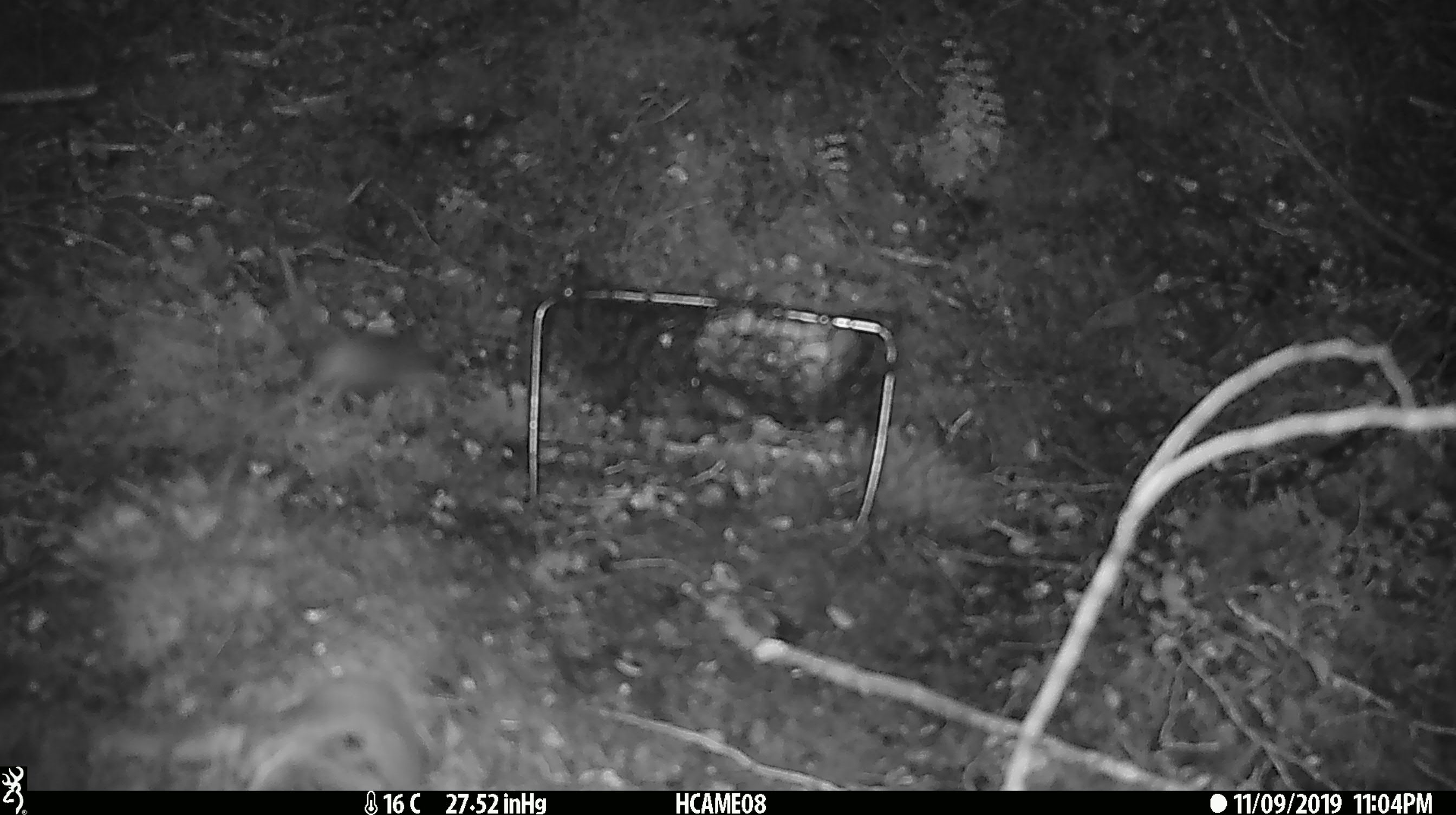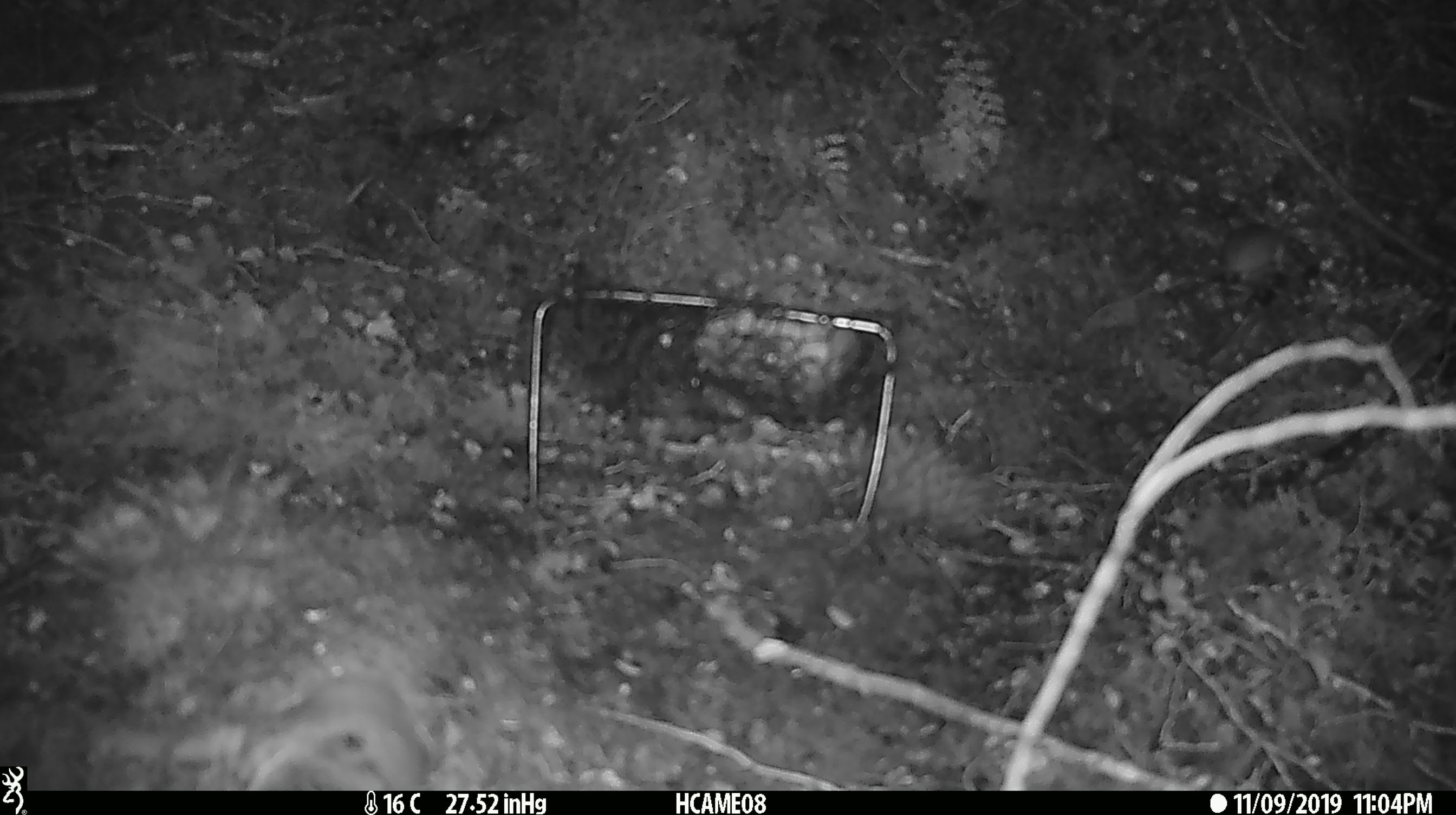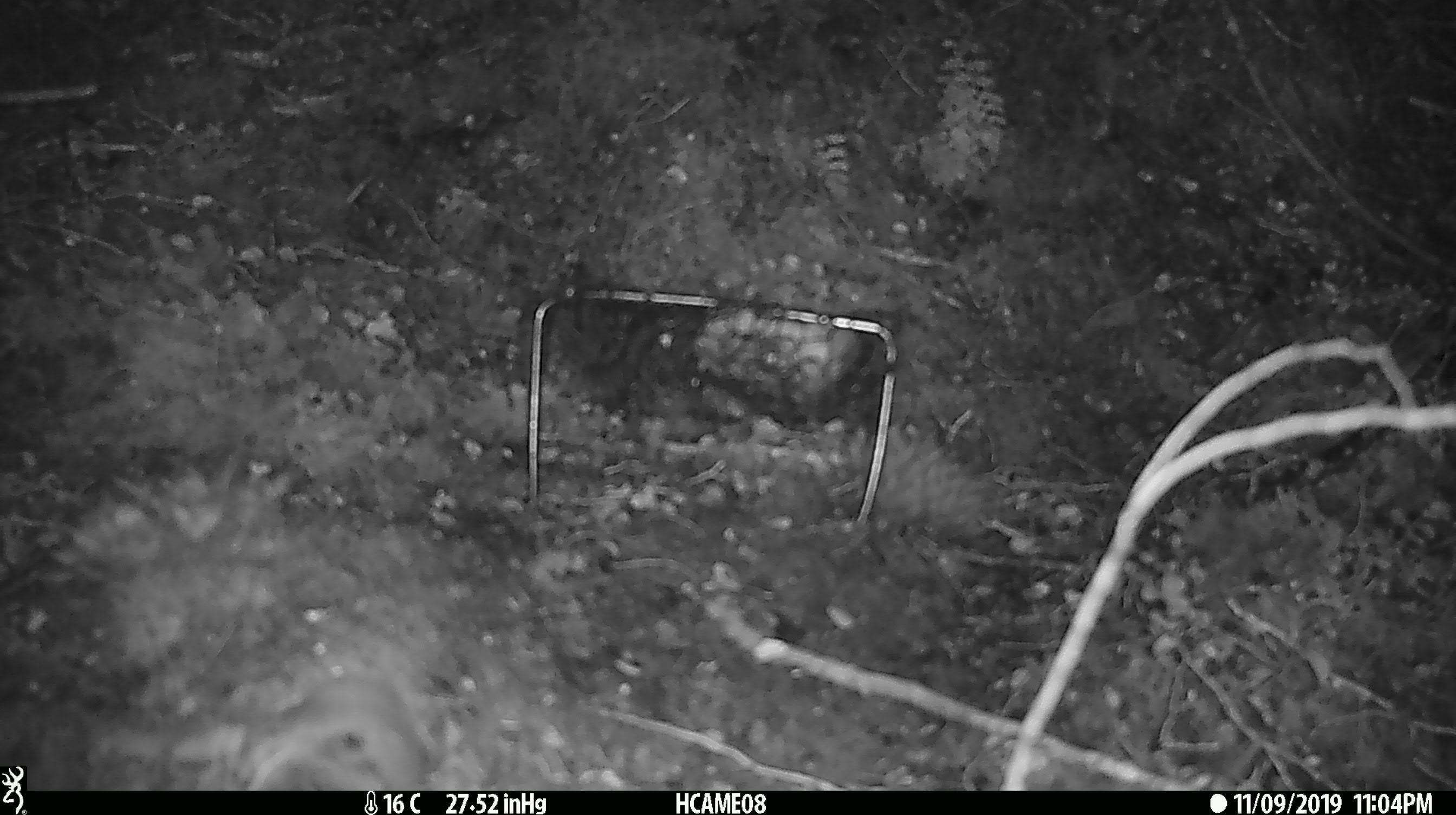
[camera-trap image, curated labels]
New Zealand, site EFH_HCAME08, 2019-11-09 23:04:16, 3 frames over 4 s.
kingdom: Animalia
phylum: Chordata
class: Mammalia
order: Rodentia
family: Muridae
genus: Mus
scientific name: Mus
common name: mouse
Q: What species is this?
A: Mouse (Mus).